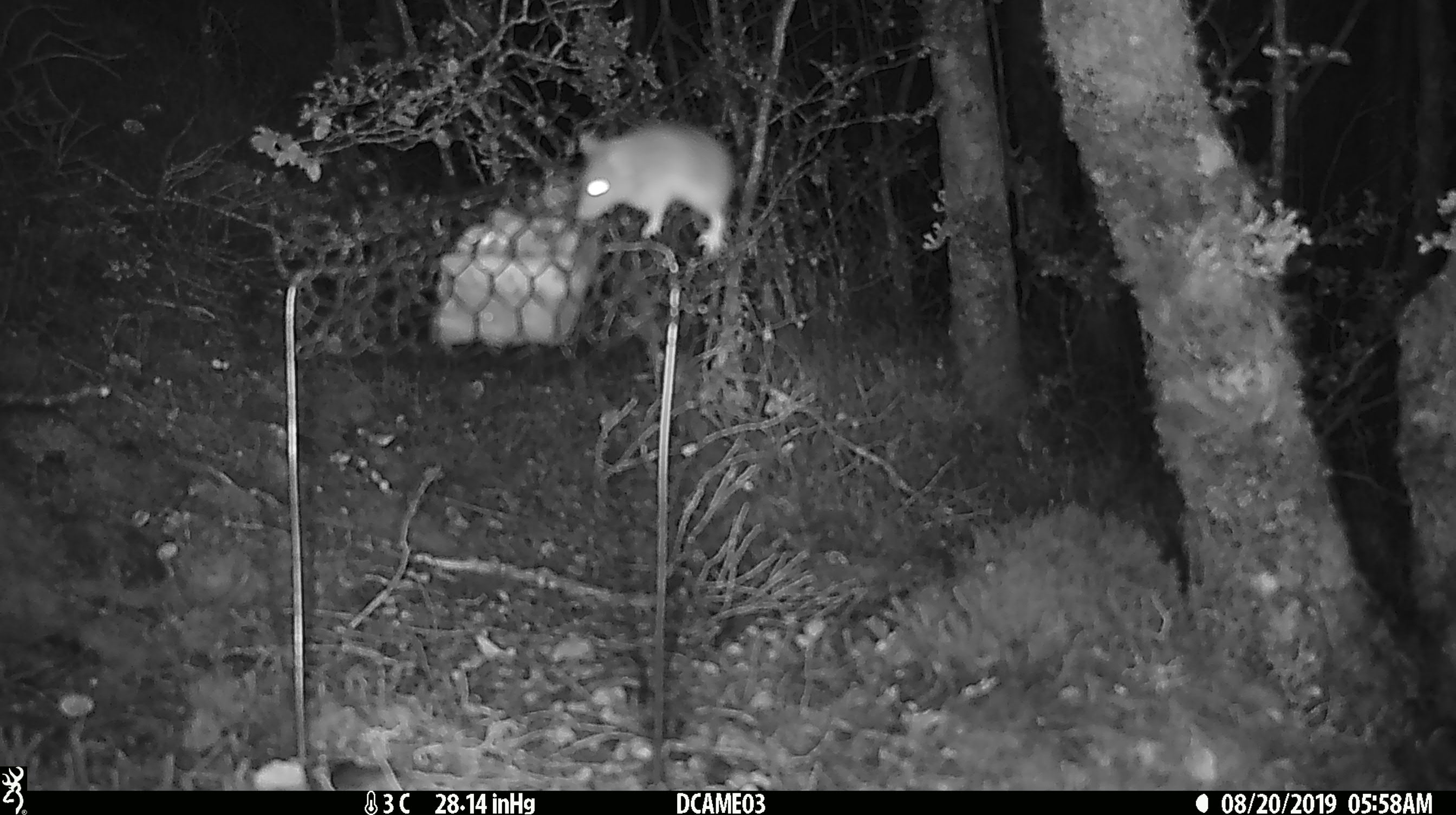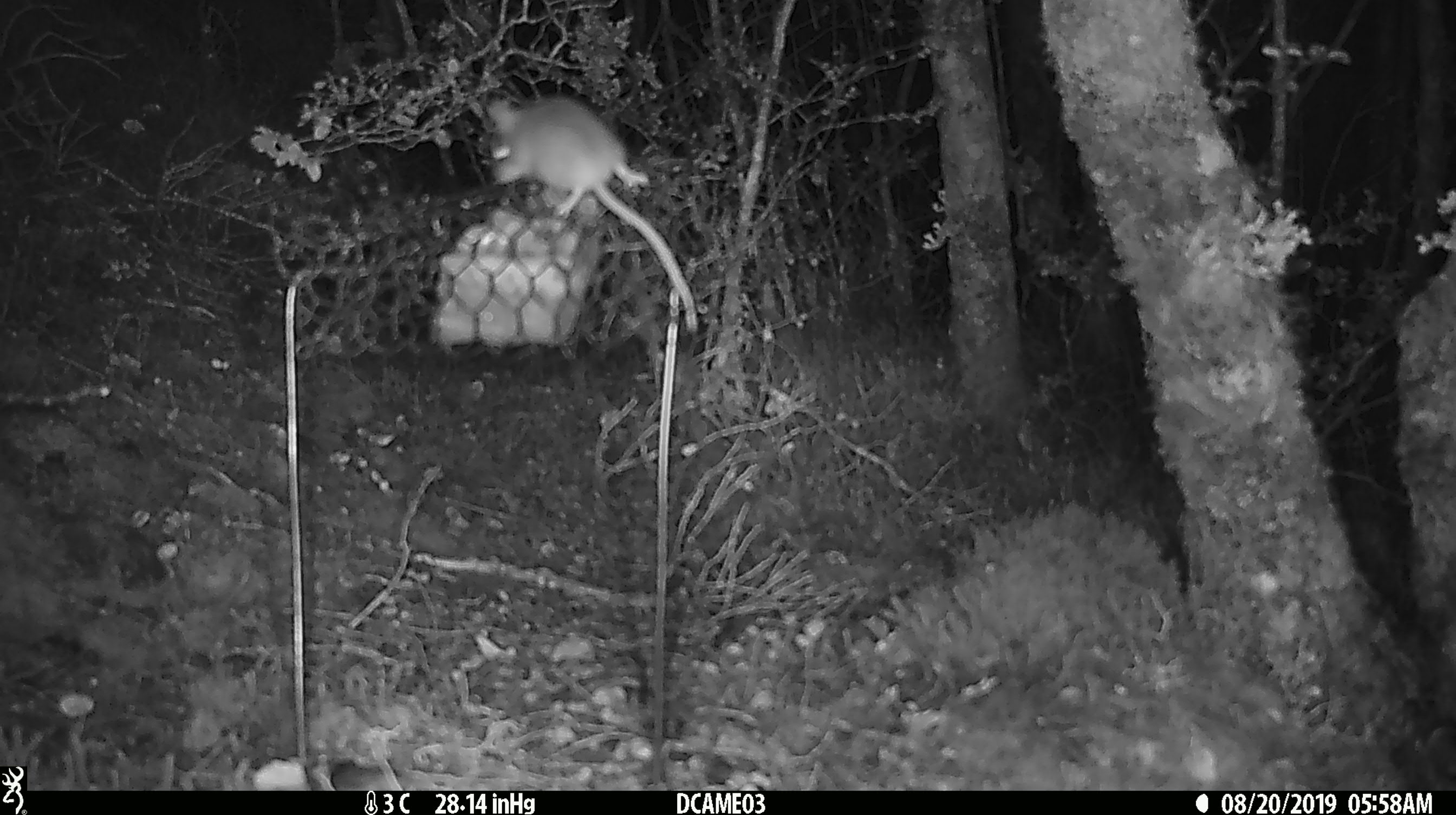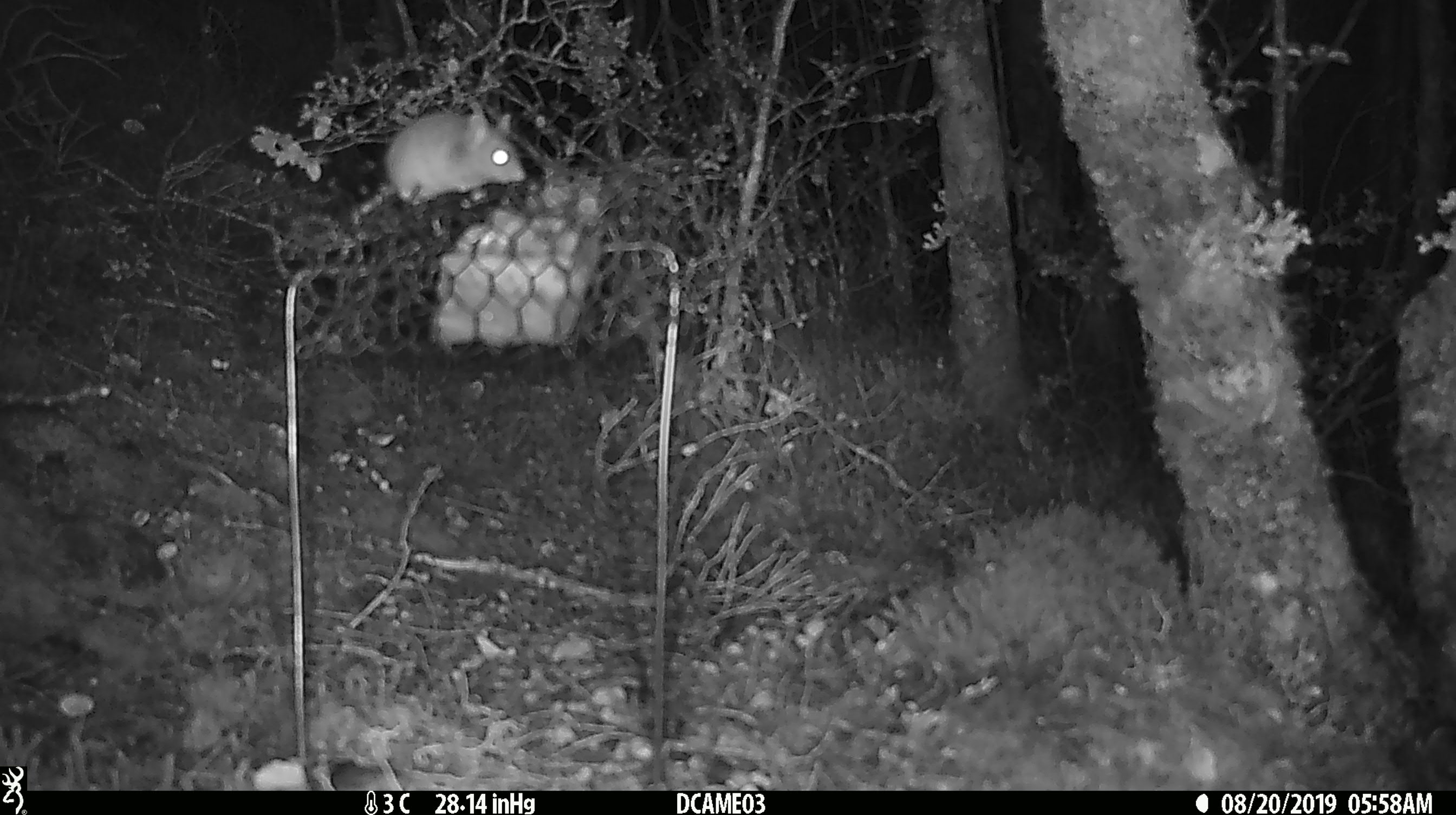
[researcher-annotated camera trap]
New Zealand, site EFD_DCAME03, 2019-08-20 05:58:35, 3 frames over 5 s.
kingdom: Animalia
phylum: Chordata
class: Mammalia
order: Rodentia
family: Muridae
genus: Mus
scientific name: Mus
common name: mouse